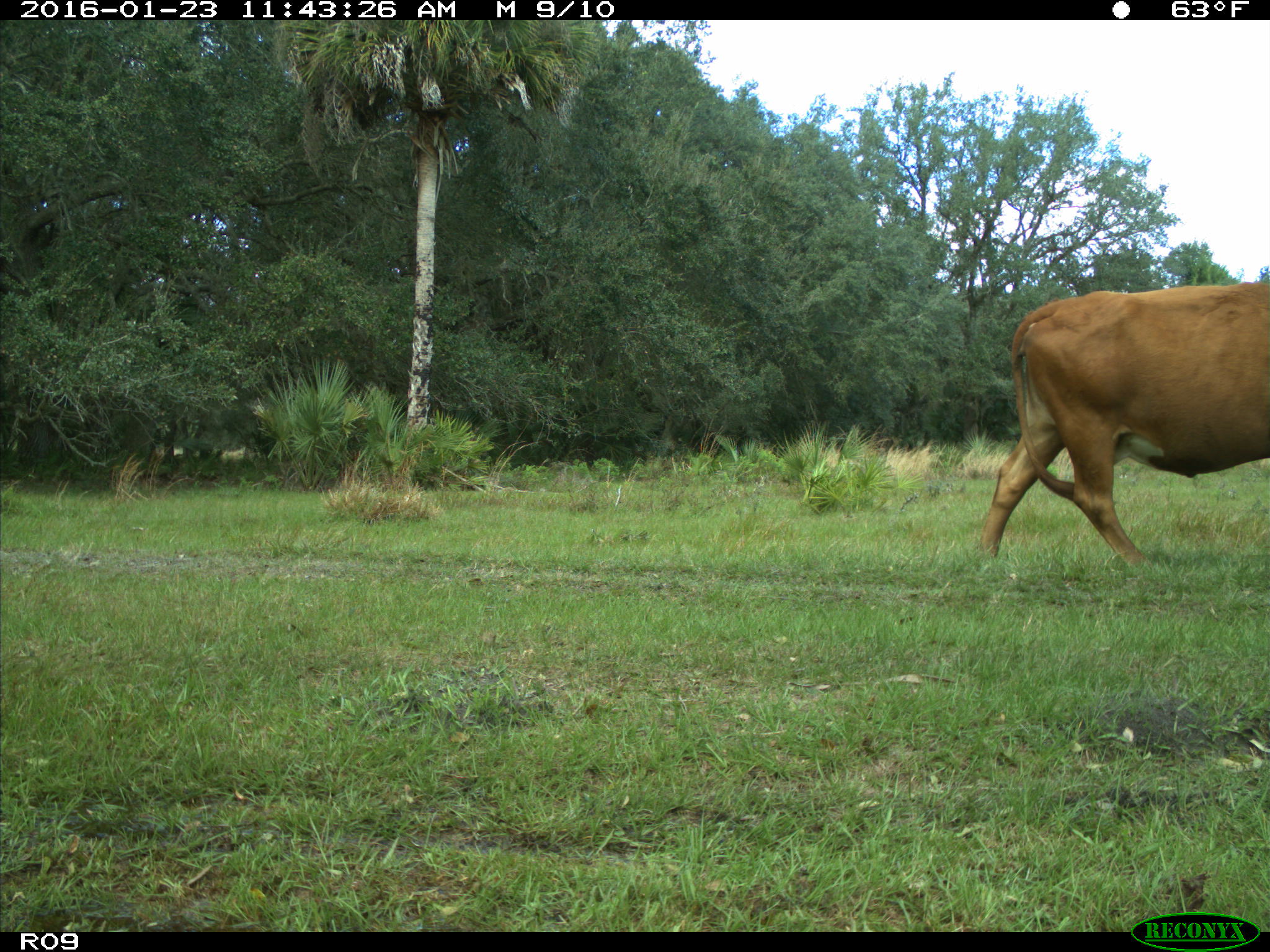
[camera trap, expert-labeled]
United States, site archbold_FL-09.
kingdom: Animalia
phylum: Chordata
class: Mammalia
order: Artiodactyla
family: Bovidae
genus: Bos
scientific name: Bos taurus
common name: domestic cow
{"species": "Bos taurus (domestic cow)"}